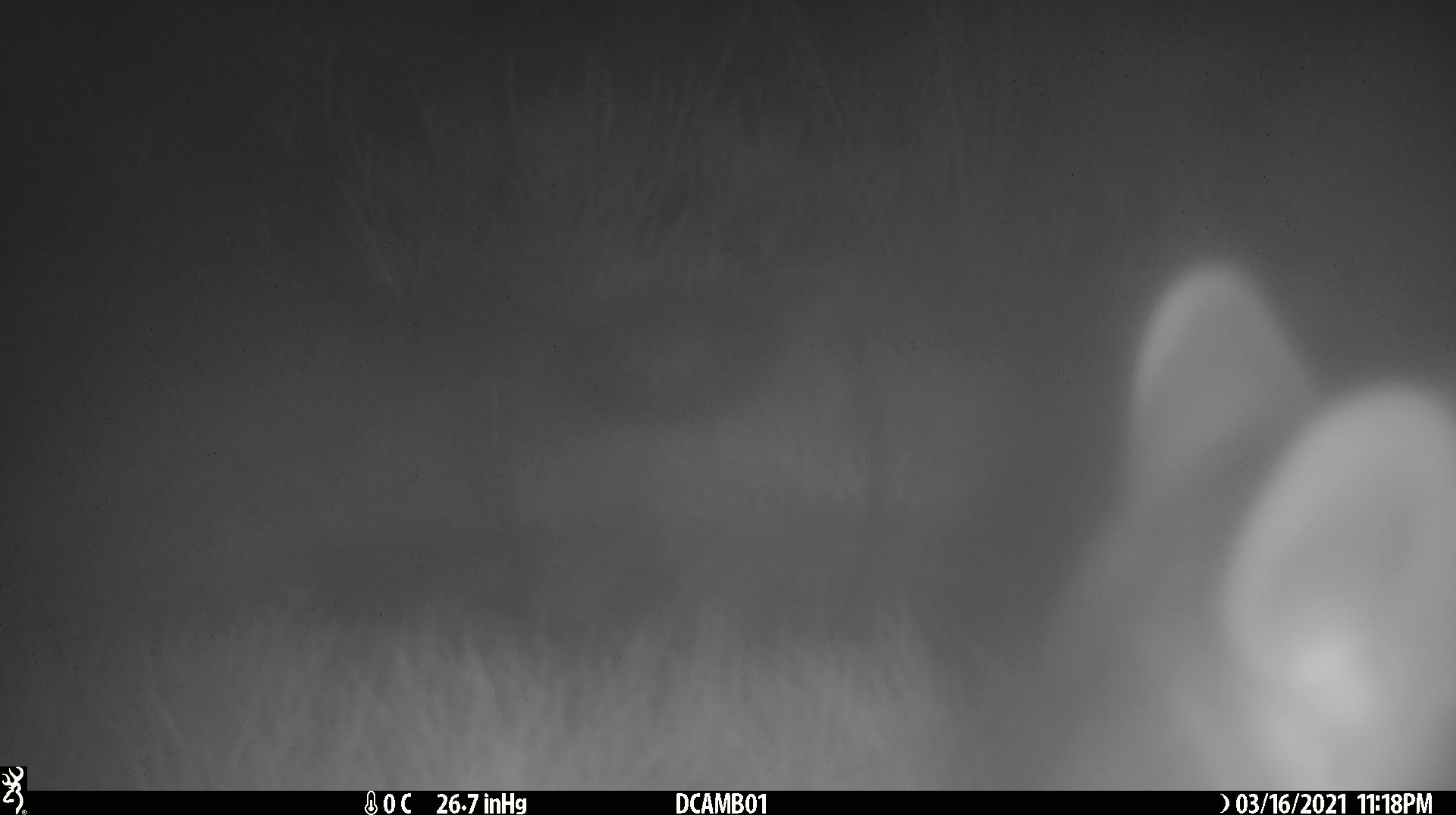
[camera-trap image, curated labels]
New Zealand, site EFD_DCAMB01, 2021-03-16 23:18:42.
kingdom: Animalia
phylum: Chordata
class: Mammalia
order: Diprotodontia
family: Phalangeridae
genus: Trichosurus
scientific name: Trichosurus vulpecula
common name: common brushtail possum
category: possum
Possum (common brushtail possum) (Trichosurus vulpecula).